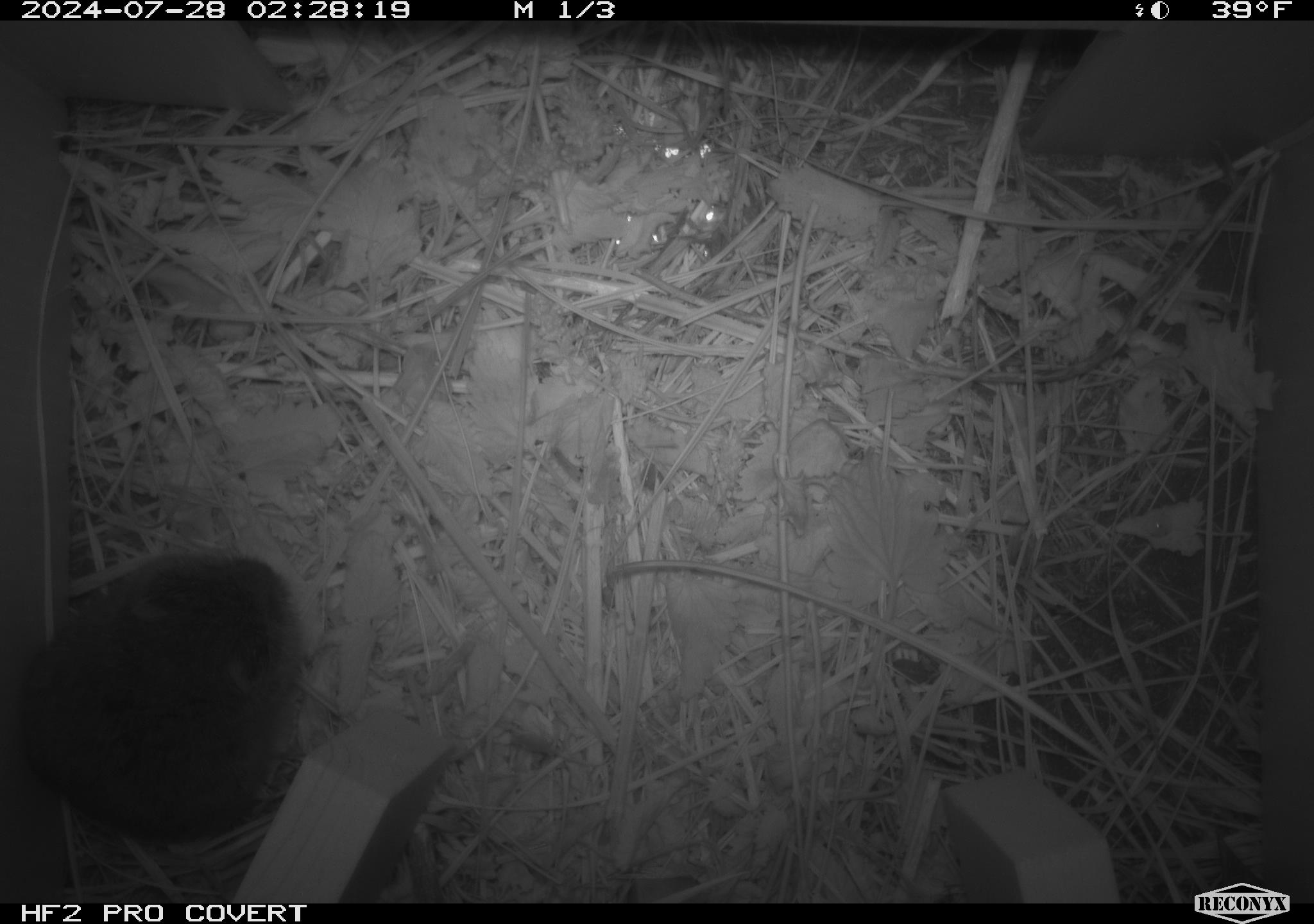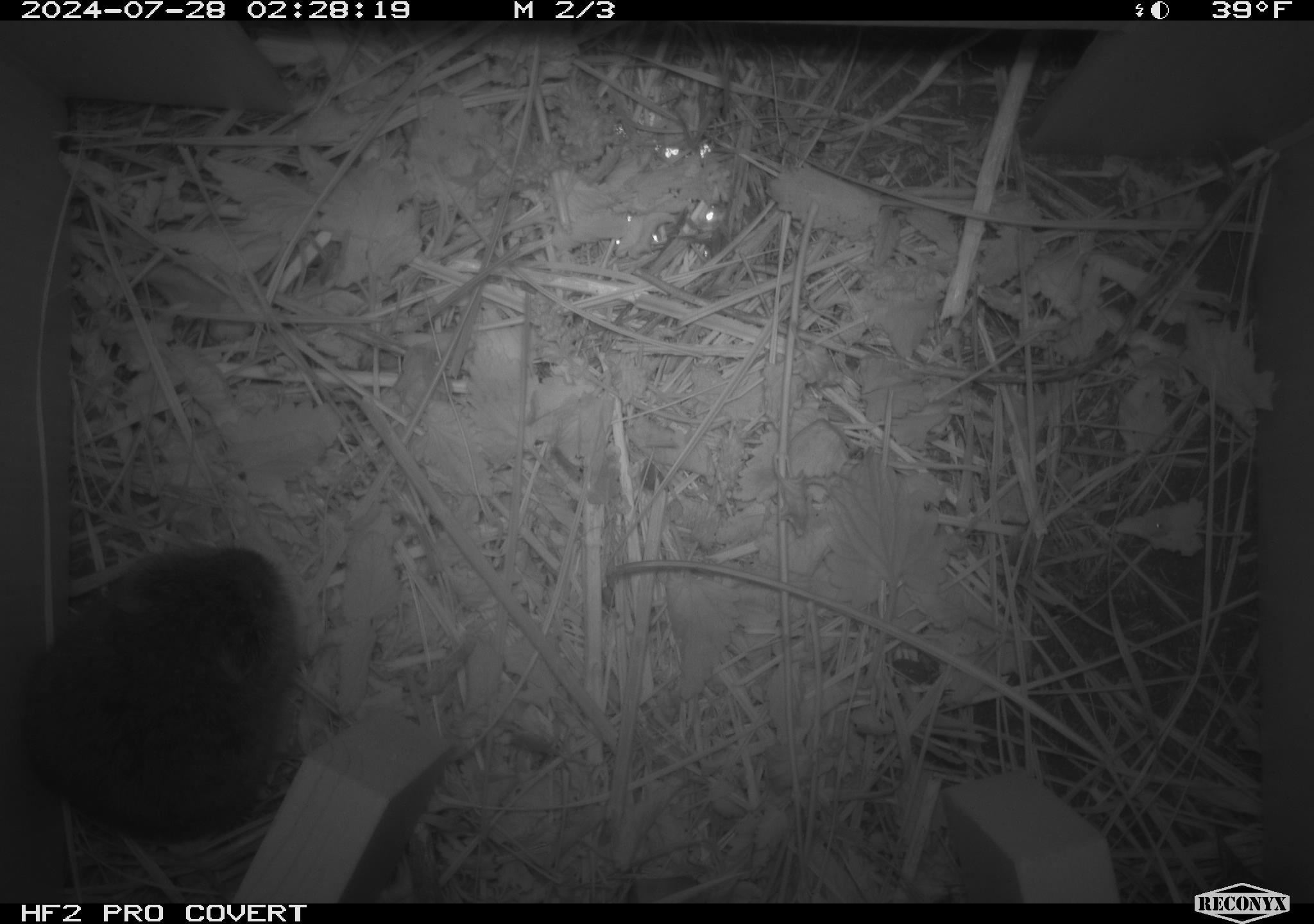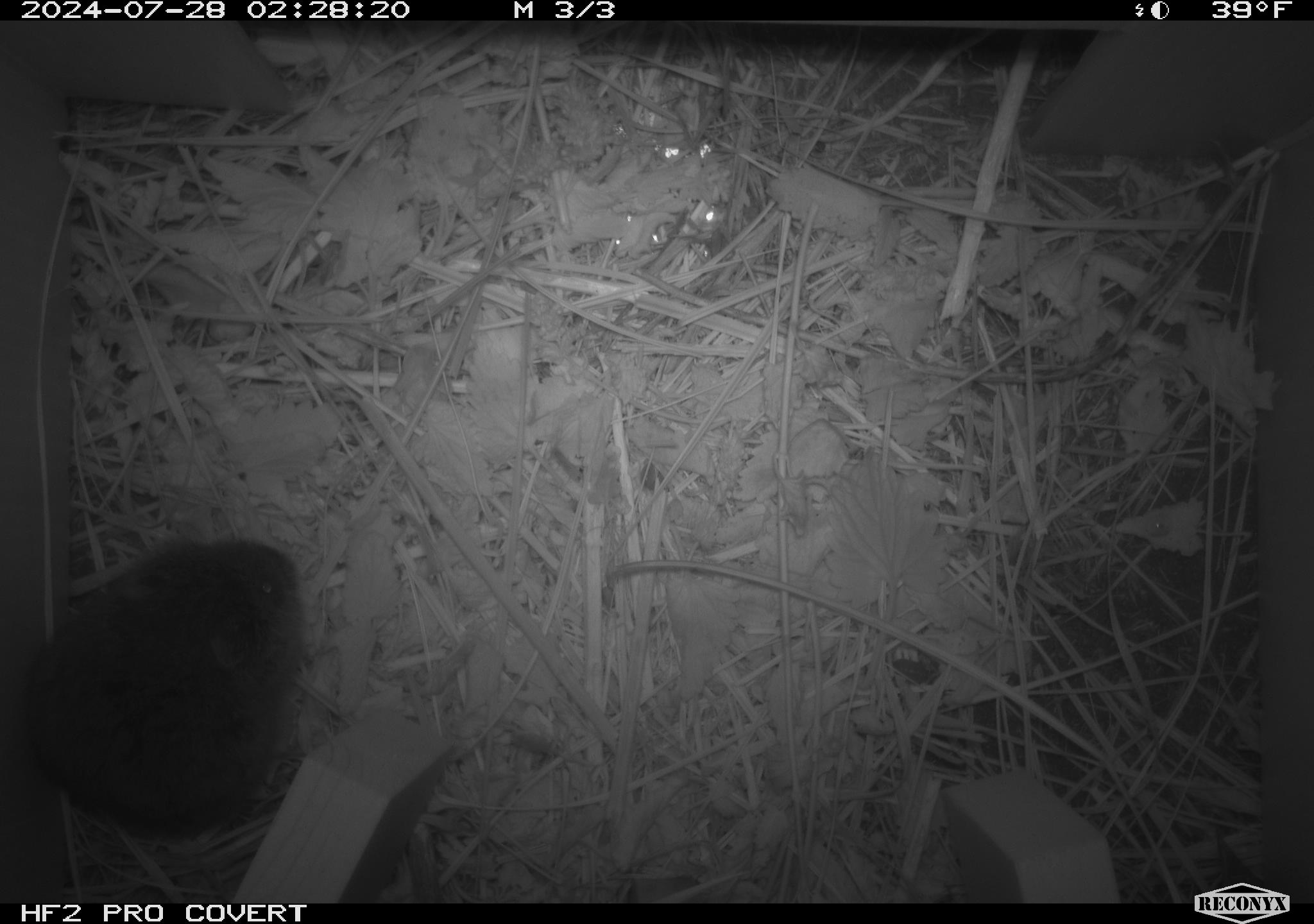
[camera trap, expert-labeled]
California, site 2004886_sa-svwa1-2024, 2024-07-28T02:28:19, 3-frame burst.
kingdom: Animalia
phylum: Chordata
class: Mammalia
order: Rodentia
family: Cricetidae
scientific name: Arvicolinae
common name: voles, lemmings, and muskrats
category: arvicolinae subfamily